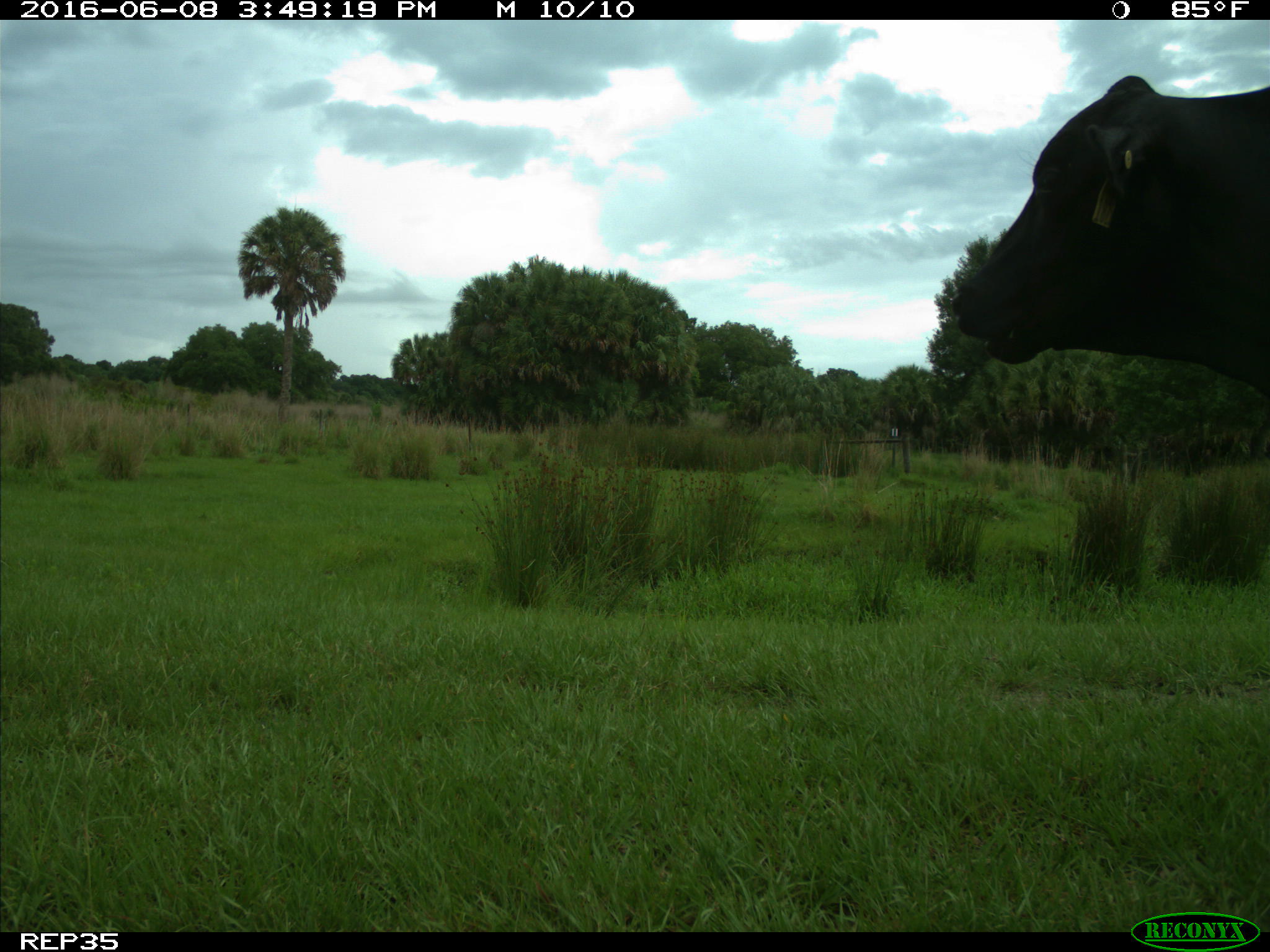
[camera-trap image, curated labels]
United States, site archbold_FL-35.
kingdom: Animalia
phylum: Chordata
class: Mammalia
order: Artiodactyla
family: Bovidae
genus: Bos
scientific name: Bos taurus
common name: domestic cow